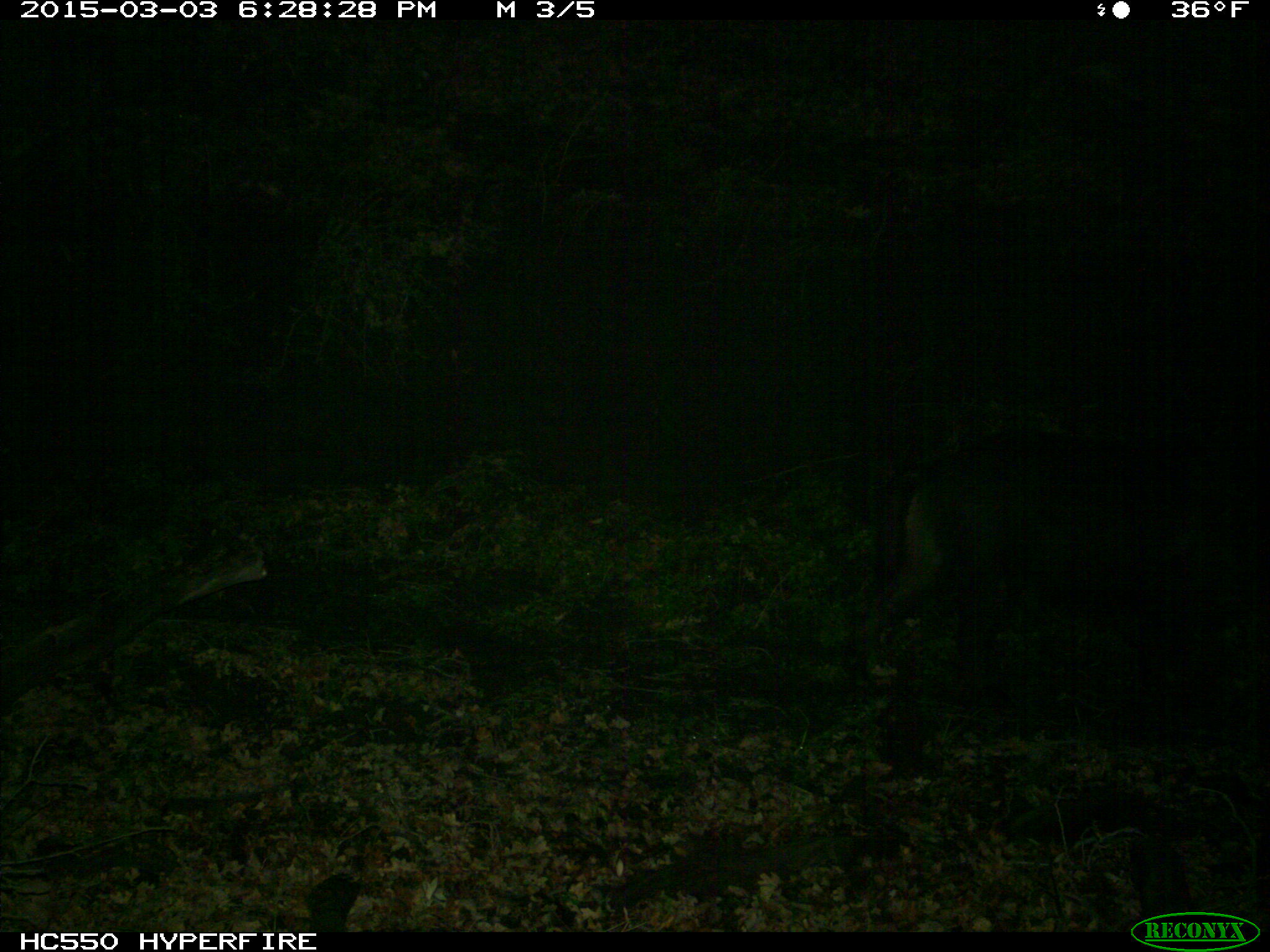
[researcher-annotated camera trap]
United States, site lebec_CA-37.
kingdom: Animalia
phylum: Chordata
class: Mammalia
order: Artiodactyla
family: Suidae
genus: Sus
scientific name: Sus scrofa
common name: wild boar